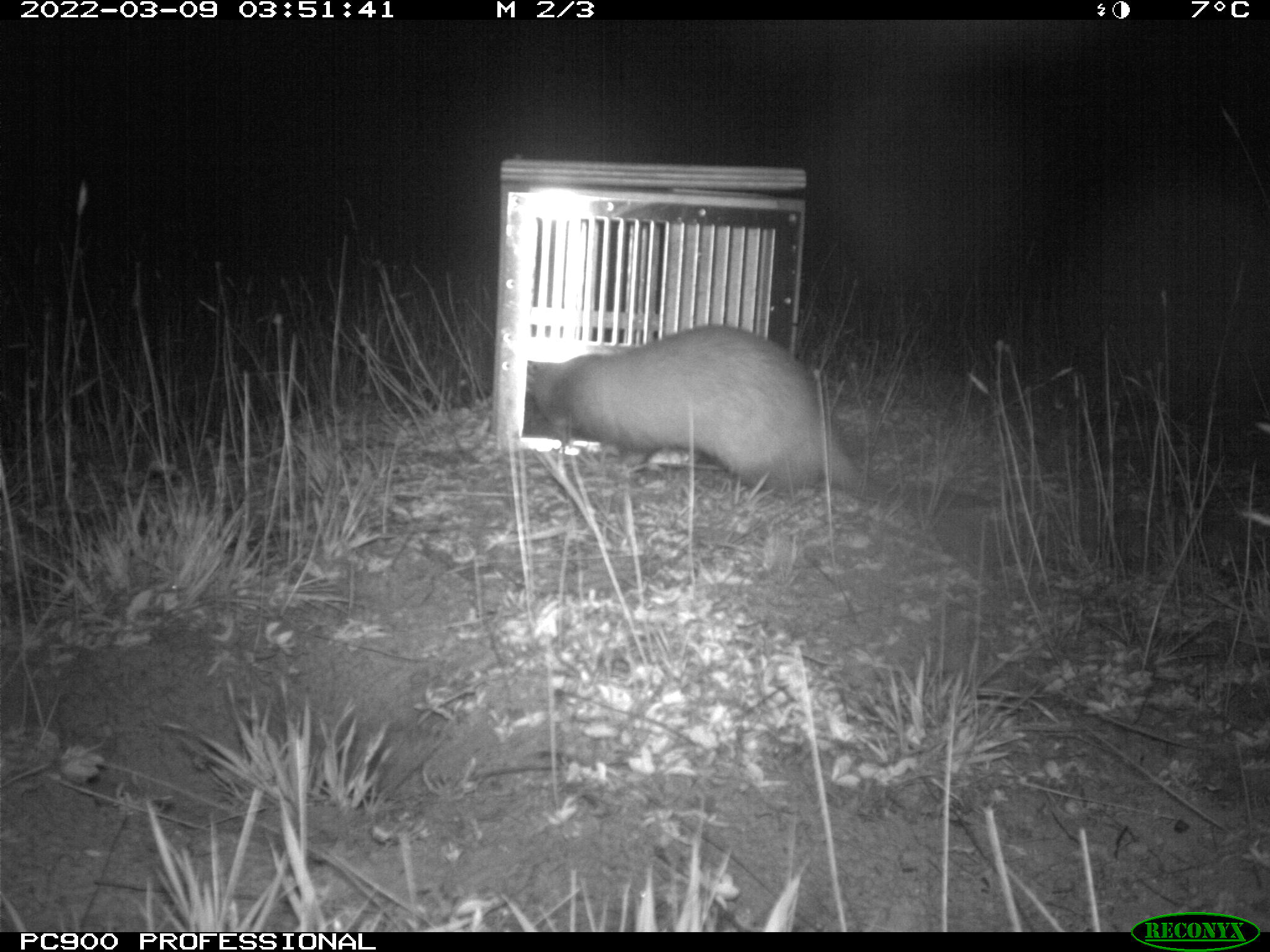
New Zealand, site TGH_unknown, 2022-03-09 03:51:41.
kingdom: Animalia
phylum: Chordata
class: Mammalia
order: Carnivora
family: Mustelidae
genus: Mustela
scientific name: Mustela furo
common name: ferret